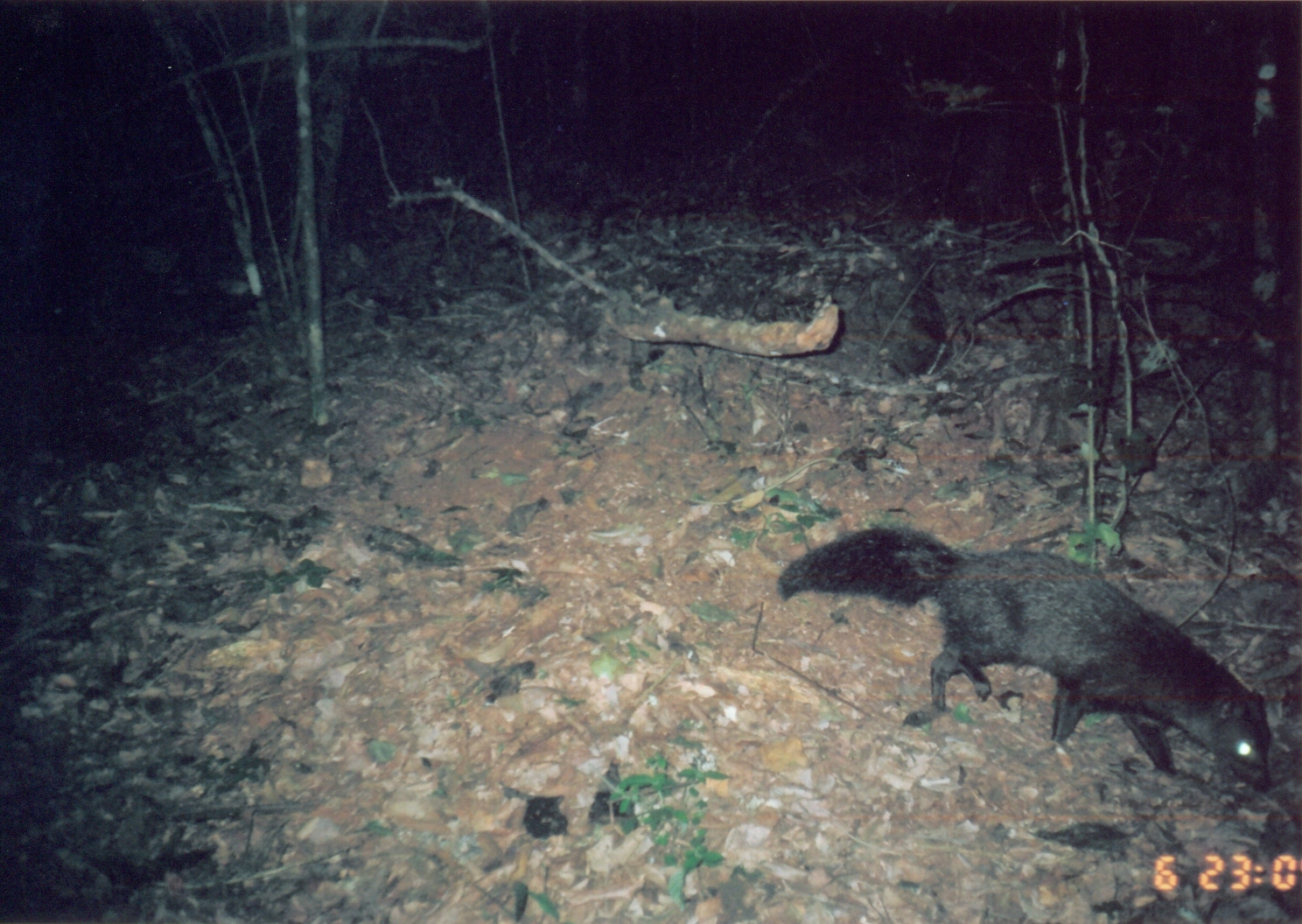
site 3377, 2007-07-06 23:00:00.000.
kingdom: Animalia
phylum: Chordata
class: Mammalia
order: Carnivora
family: Herpestidae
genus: Bdeogale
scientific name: Bdeogale crassicauda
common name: bushy-tailed mongoose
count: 1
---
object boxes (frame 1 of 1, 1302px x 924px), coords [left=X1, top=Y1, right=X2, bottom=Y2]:
bdeogale crassicauda: [left=775, top=516, right=1274, bottom=800]